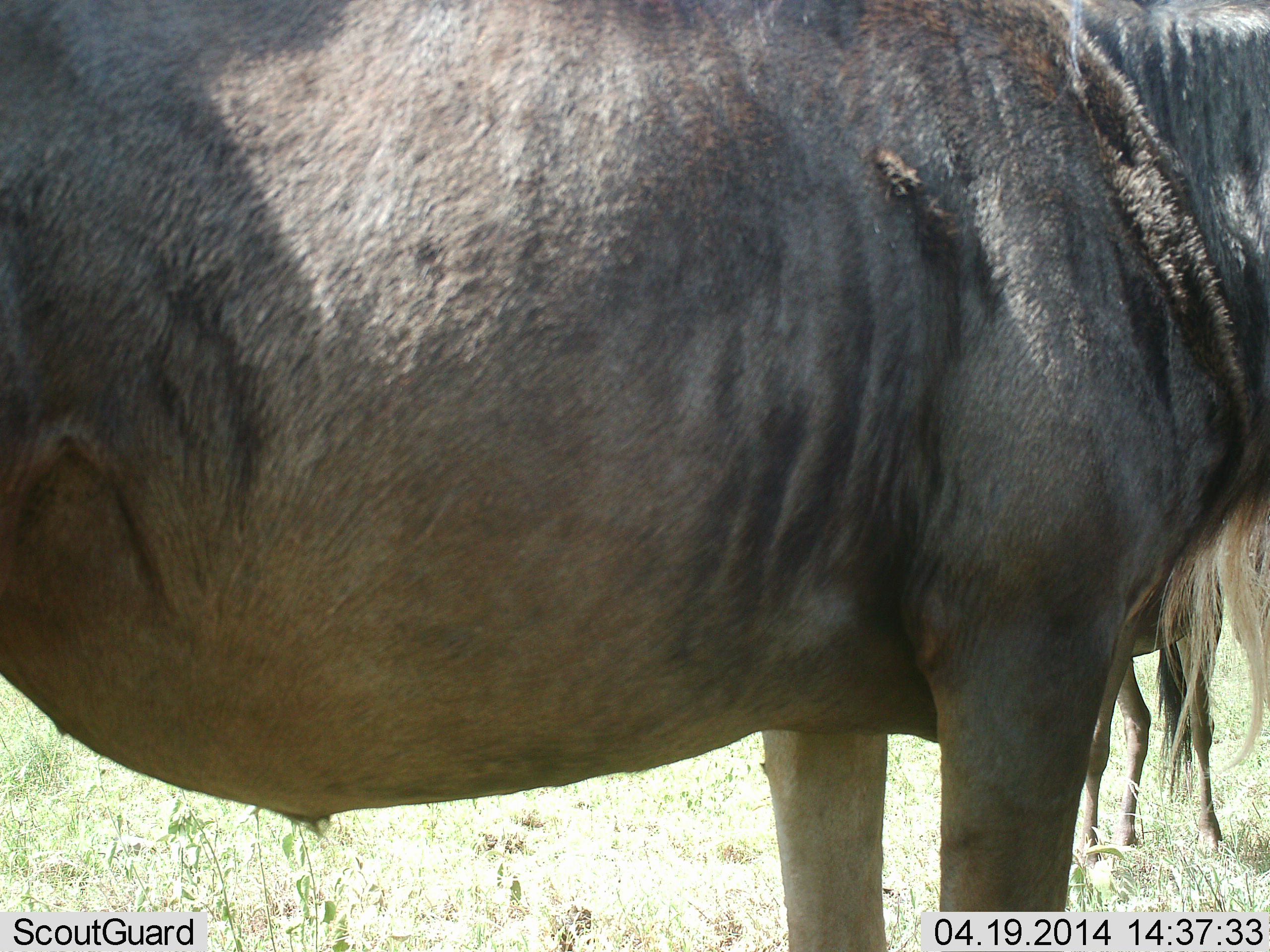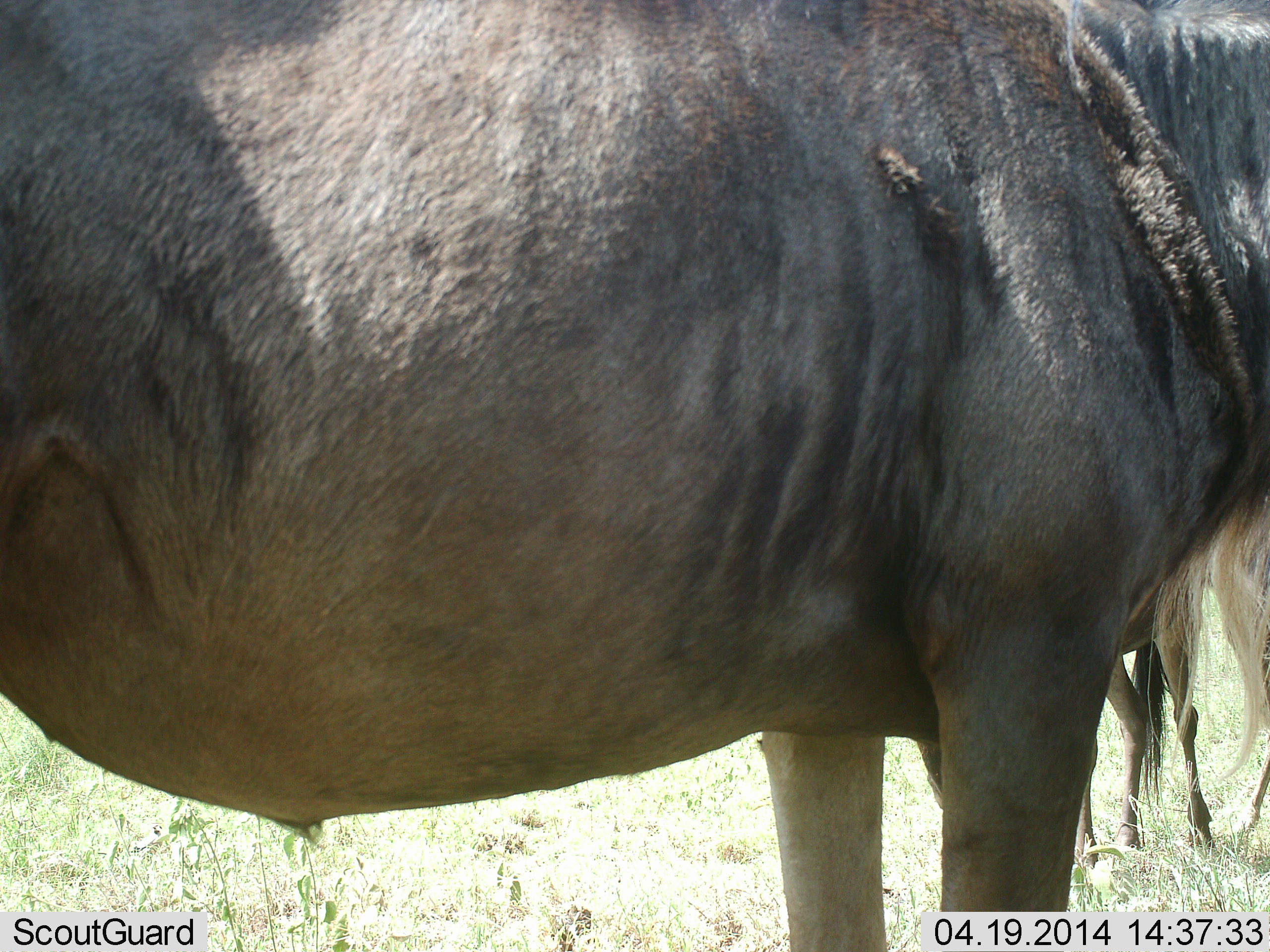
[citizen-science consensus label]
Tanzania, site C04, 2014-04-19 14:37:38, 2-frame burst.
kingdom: Animalia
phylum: Chordata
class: Mammalia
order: Artiodactyla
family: Bovidae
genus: Connochaetes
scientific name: Connochaetes taurinus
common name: blue wildebeest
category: wildebeest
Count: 2.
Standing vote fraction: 100%.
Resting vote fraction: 0%.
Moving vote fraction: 0%.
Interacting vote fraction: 0%.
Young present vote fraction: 20%.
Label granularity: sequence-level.